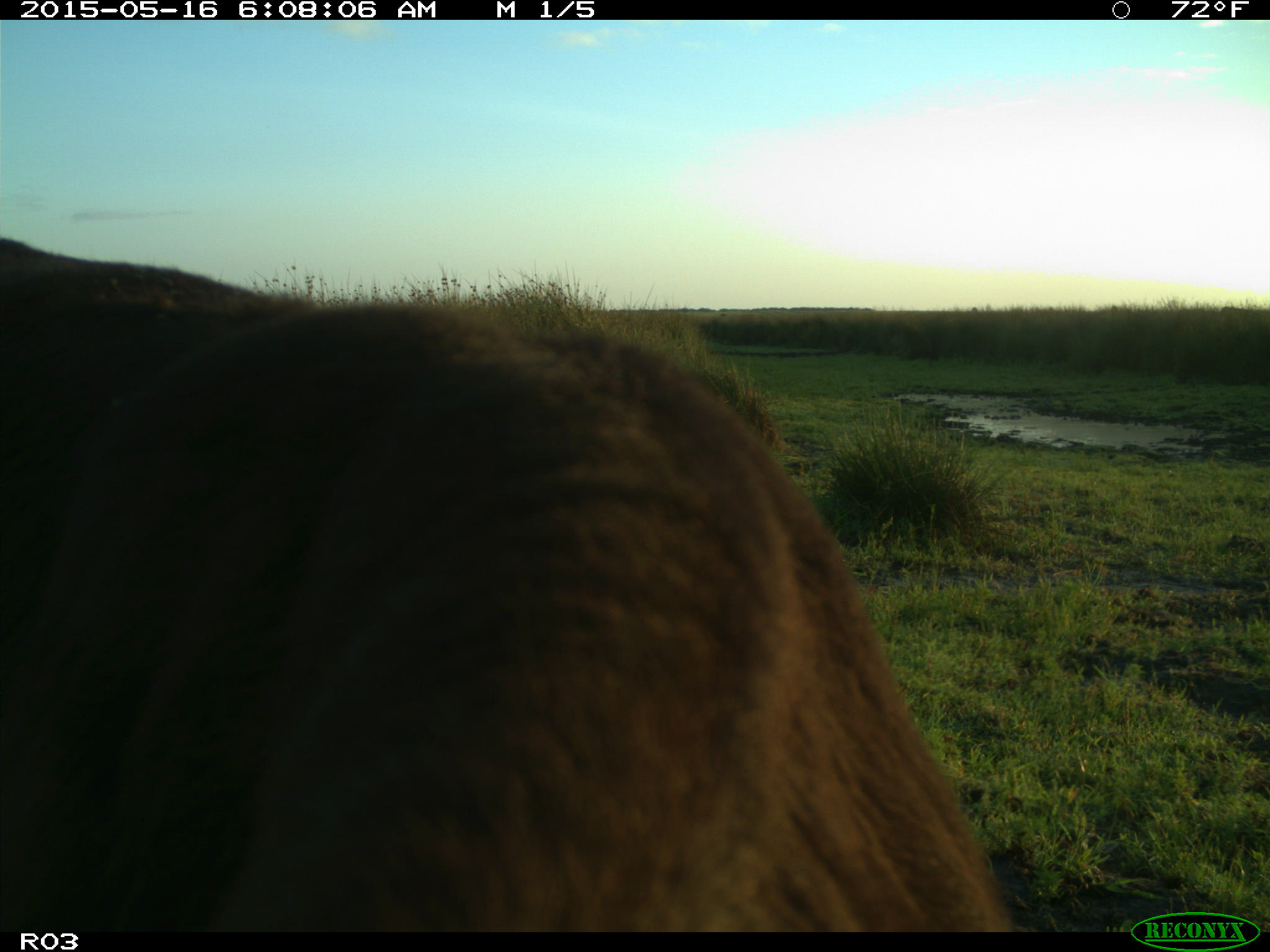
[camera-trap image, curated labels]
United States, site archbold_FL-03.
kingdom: Animalia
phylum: Chordata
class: Mammalia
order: Artiodactyla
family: Bovidae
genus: Bos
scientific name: Bos taurus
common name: domestic cow